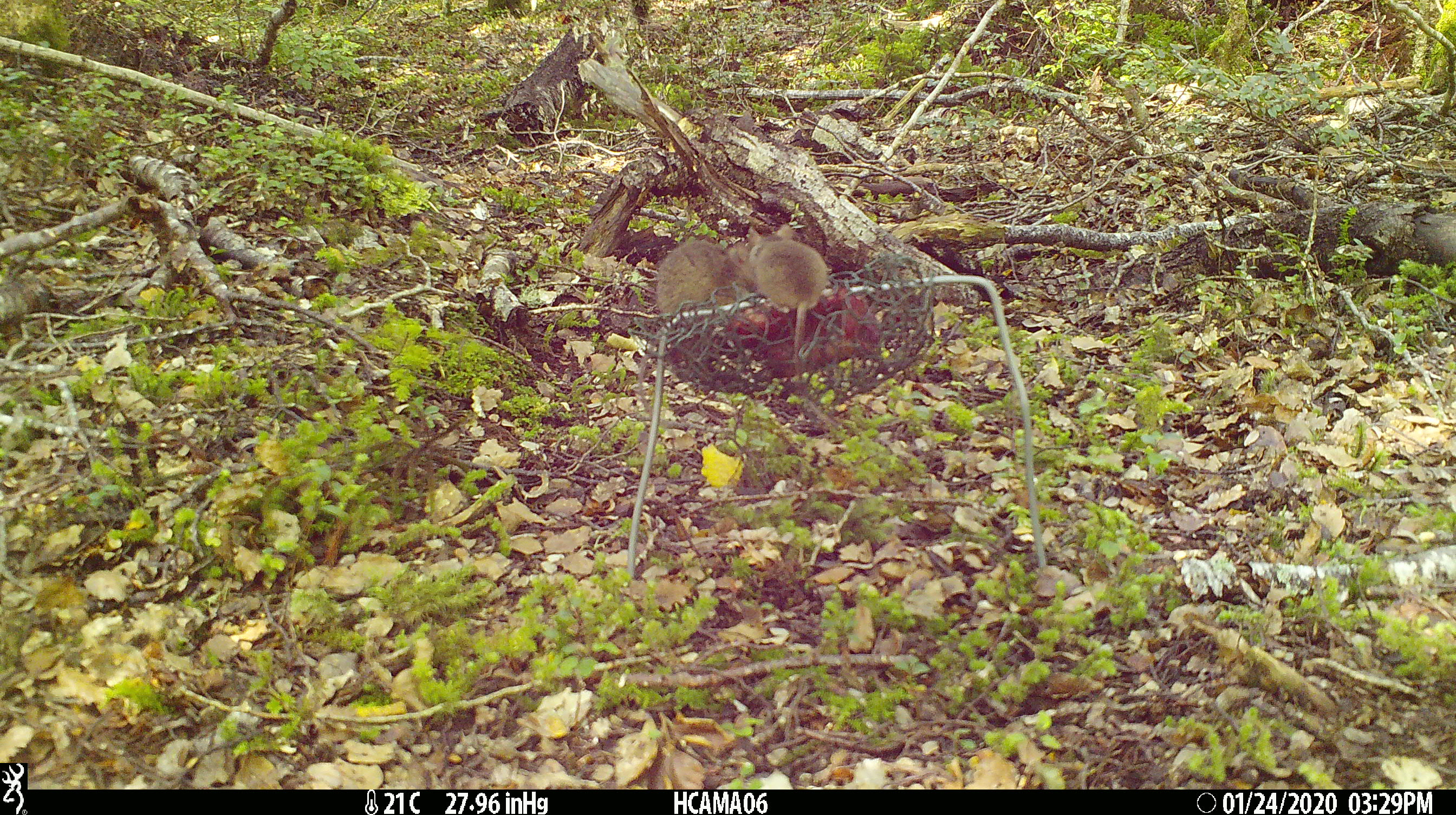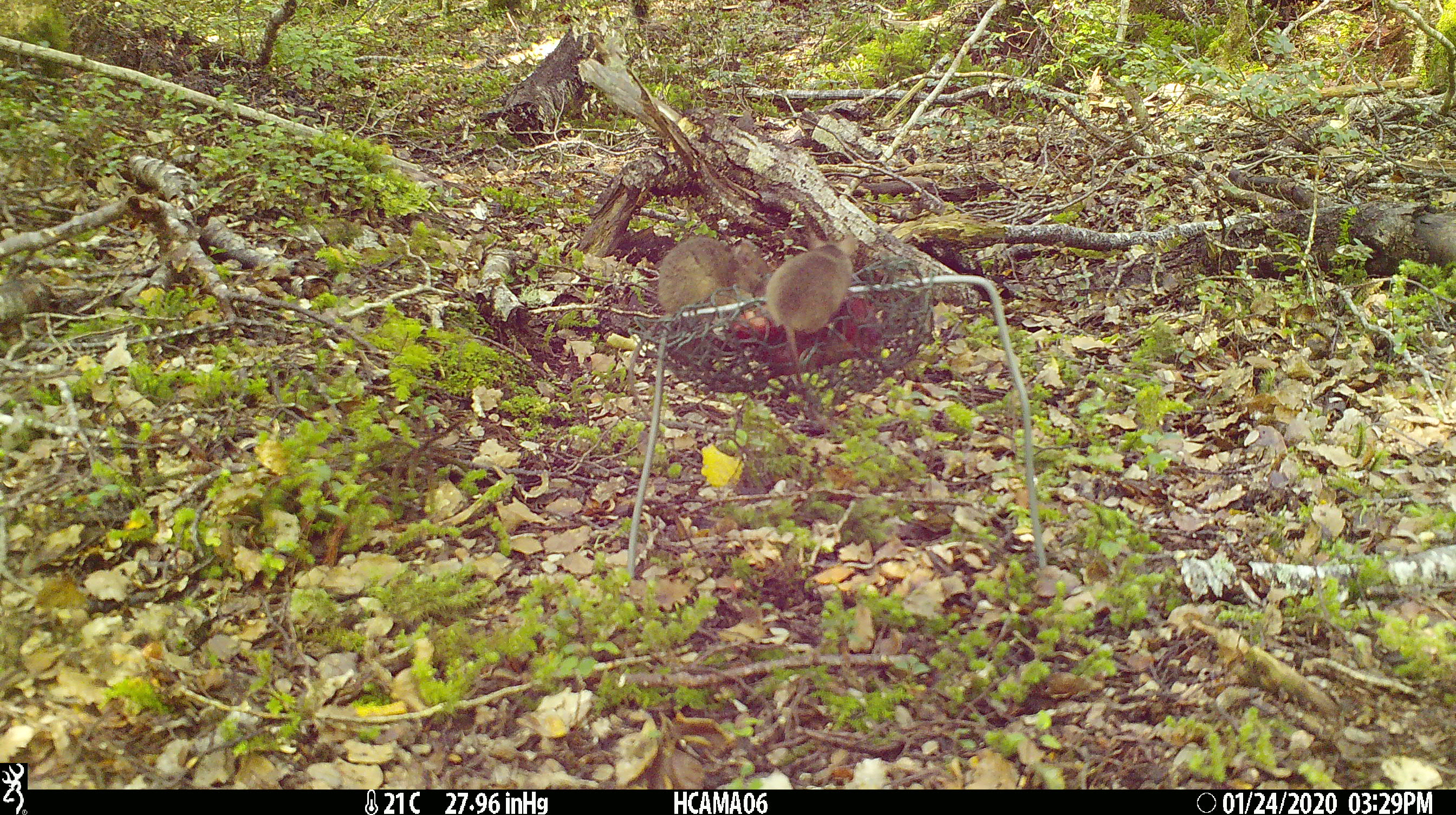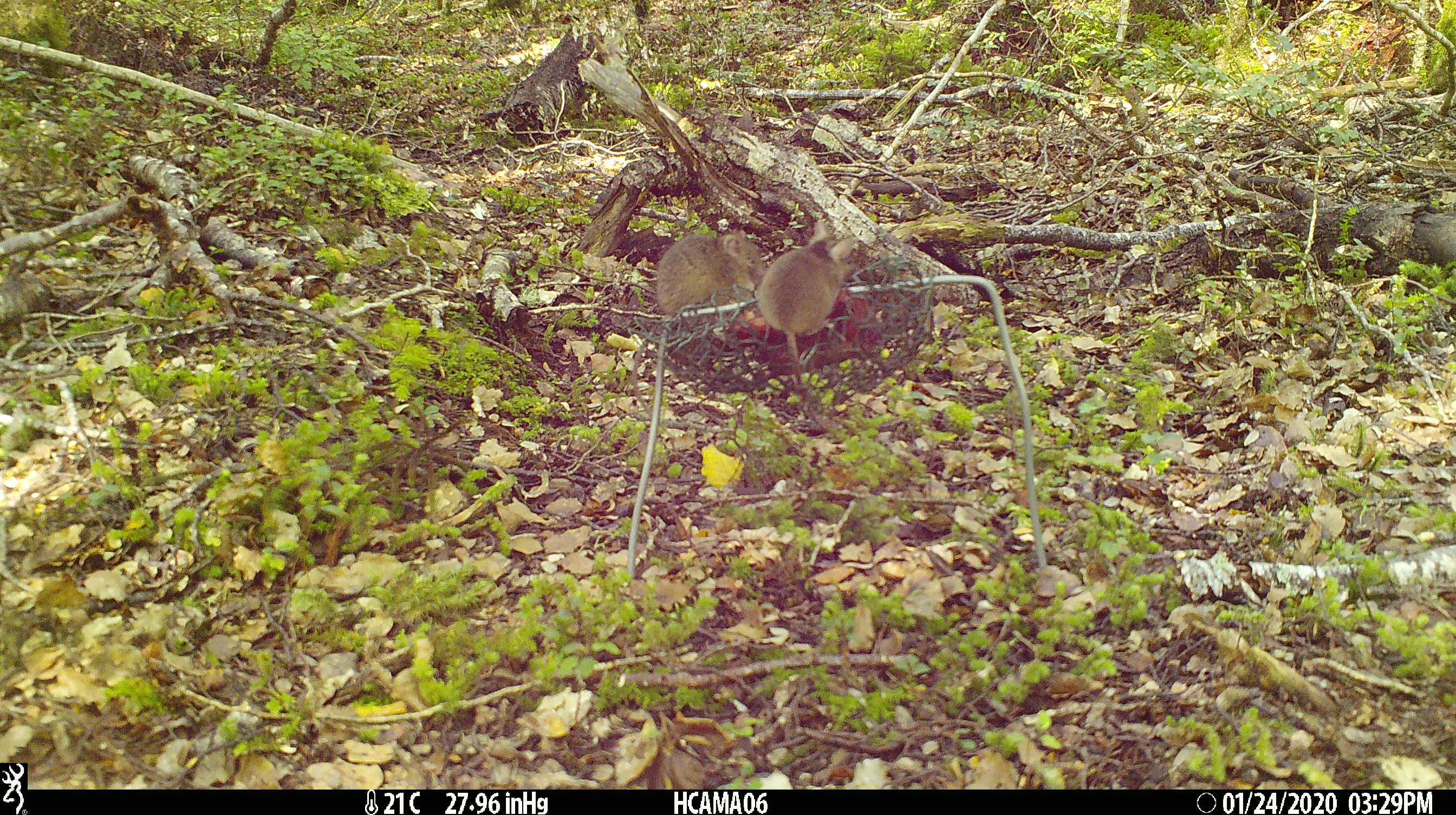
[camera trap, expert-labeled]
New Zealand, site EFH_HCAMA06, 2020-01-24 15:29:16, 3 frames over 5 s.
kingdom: Animalia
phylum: Chordata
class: Mammalia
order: Rodentia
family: Muridae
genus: Mus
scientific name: Mus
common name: mouse